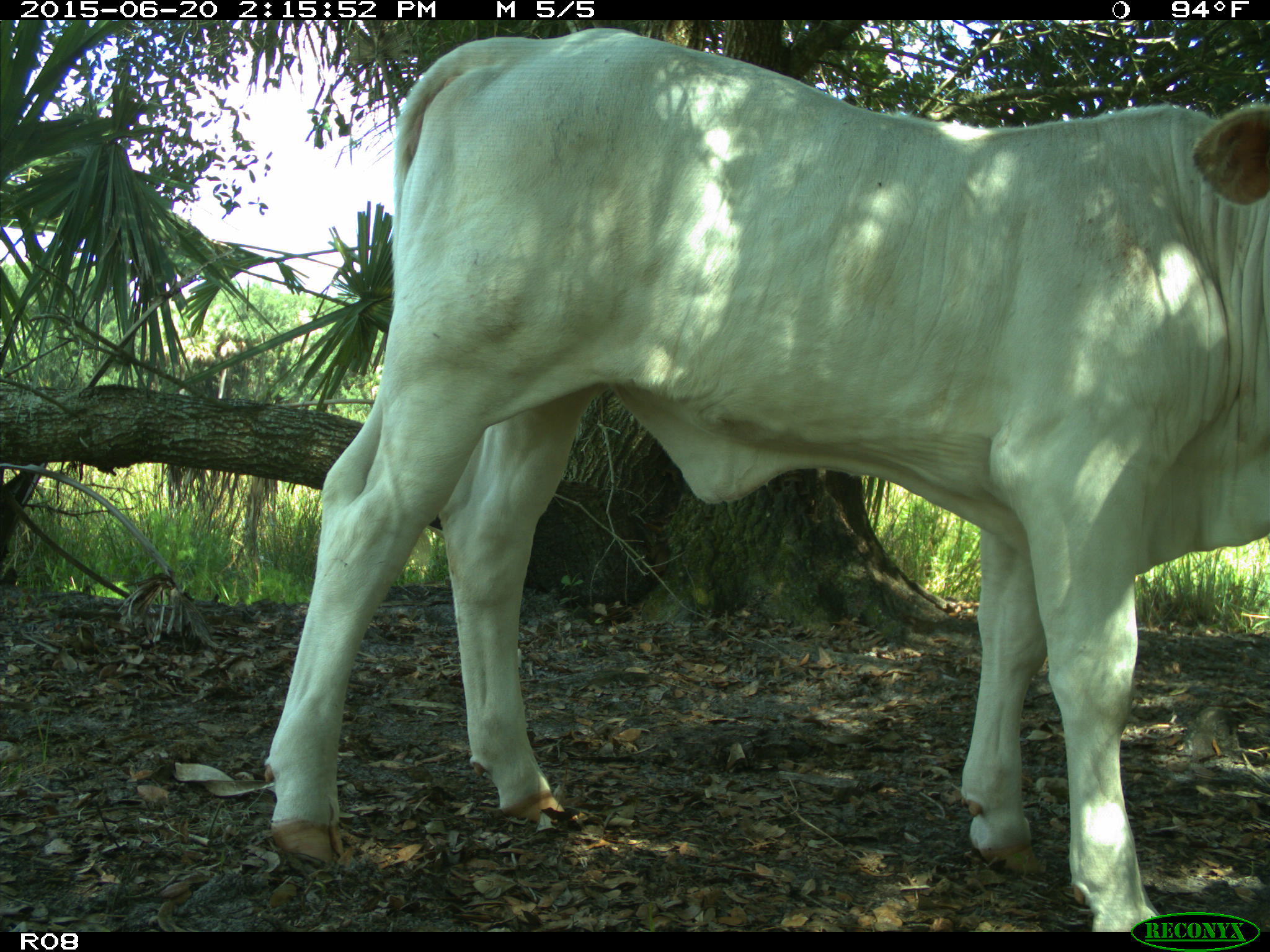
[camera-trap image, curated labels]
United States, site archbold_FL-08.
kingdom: Animalia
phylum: Chordata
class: Mammalia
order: Artiodactyla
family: Bovidae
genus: Bos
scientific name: Bos taurus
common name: domestic cow